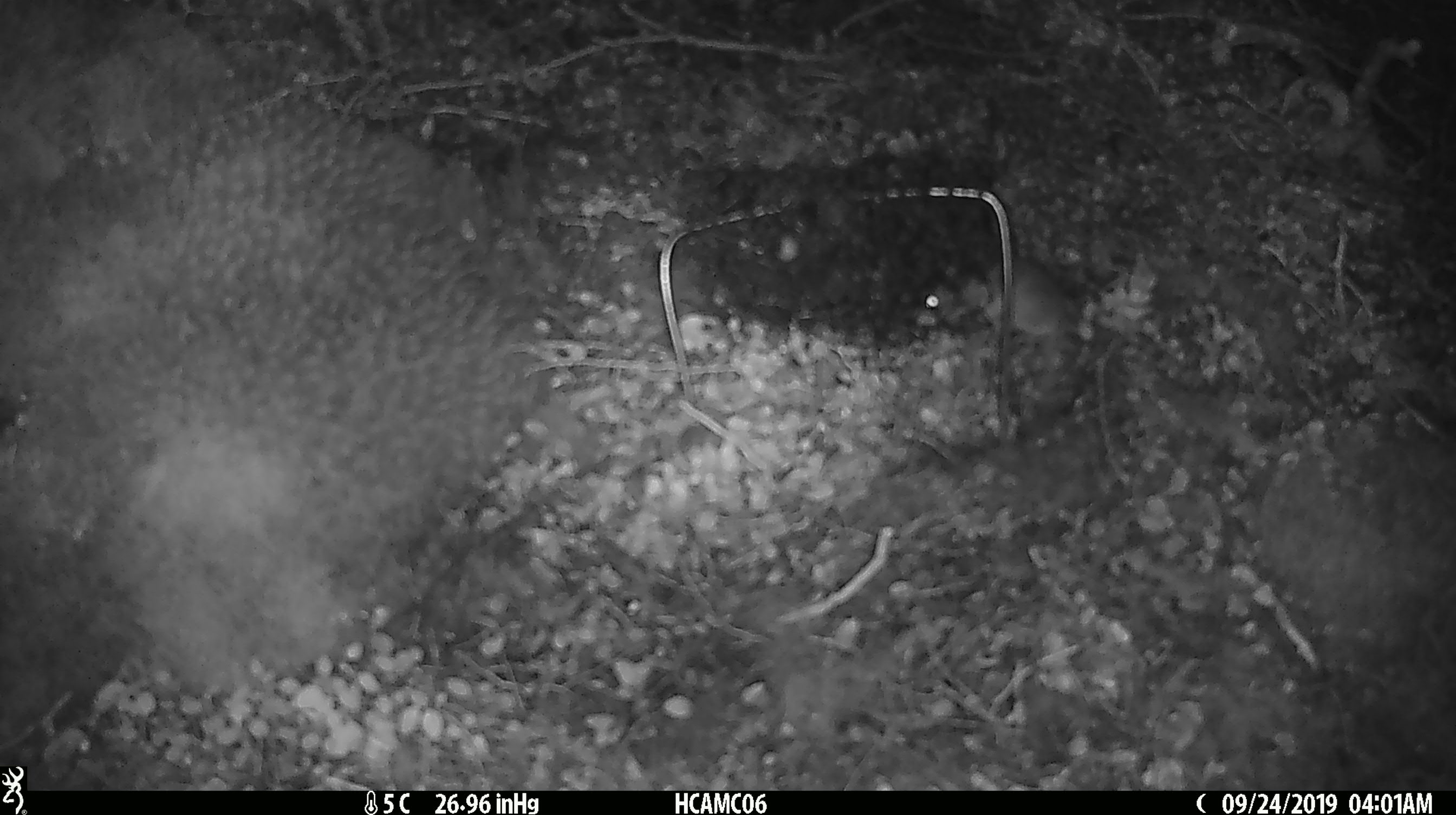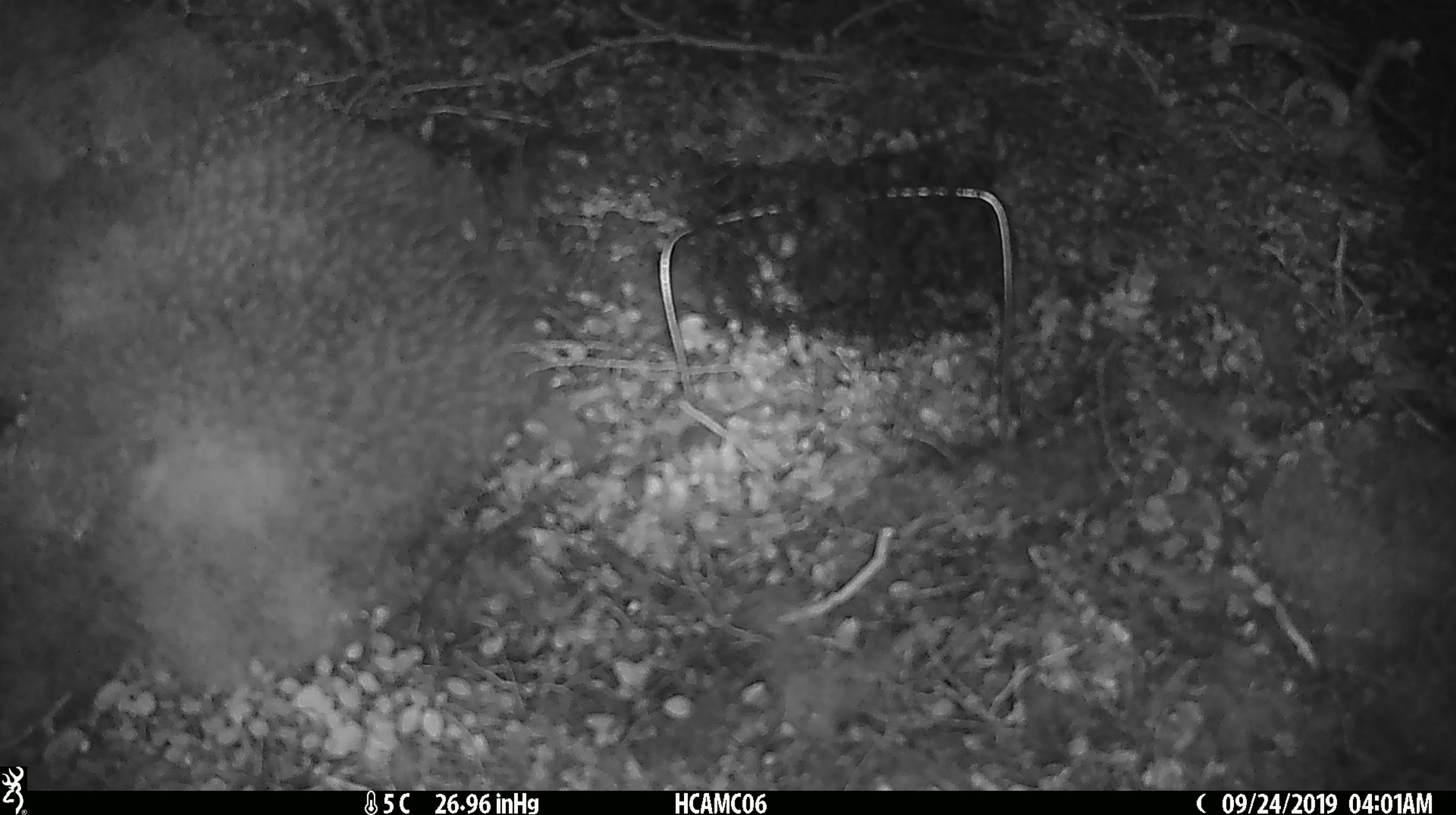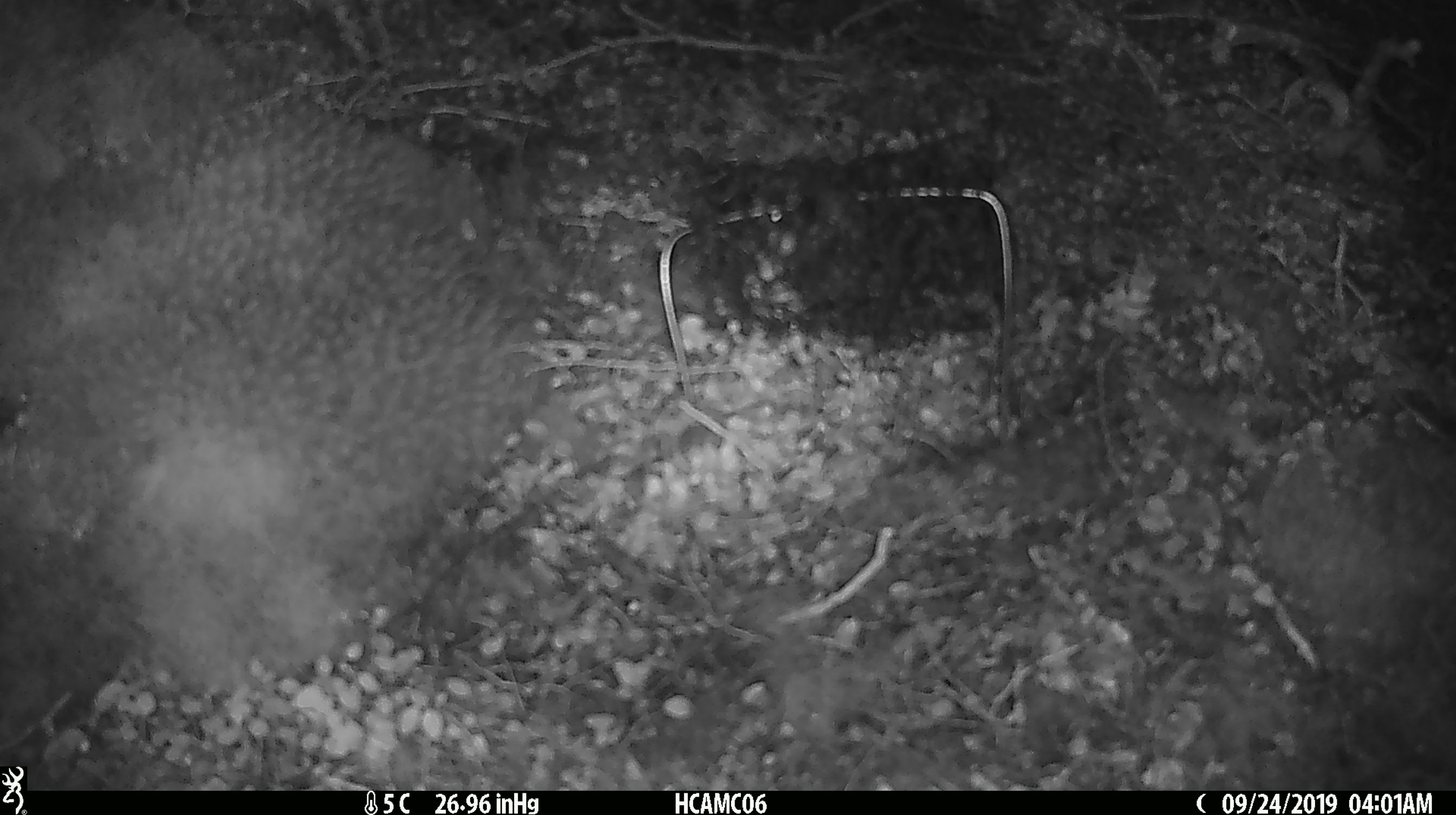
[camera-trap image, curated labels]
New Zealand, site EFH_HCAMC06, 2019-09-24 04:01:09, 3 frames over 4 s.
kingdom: Animalia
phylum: Chordata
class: Mammalia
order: Rodentia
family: Muridae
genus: Mus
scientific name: Mus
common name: mouse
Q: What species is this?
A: Mouse (Mus).